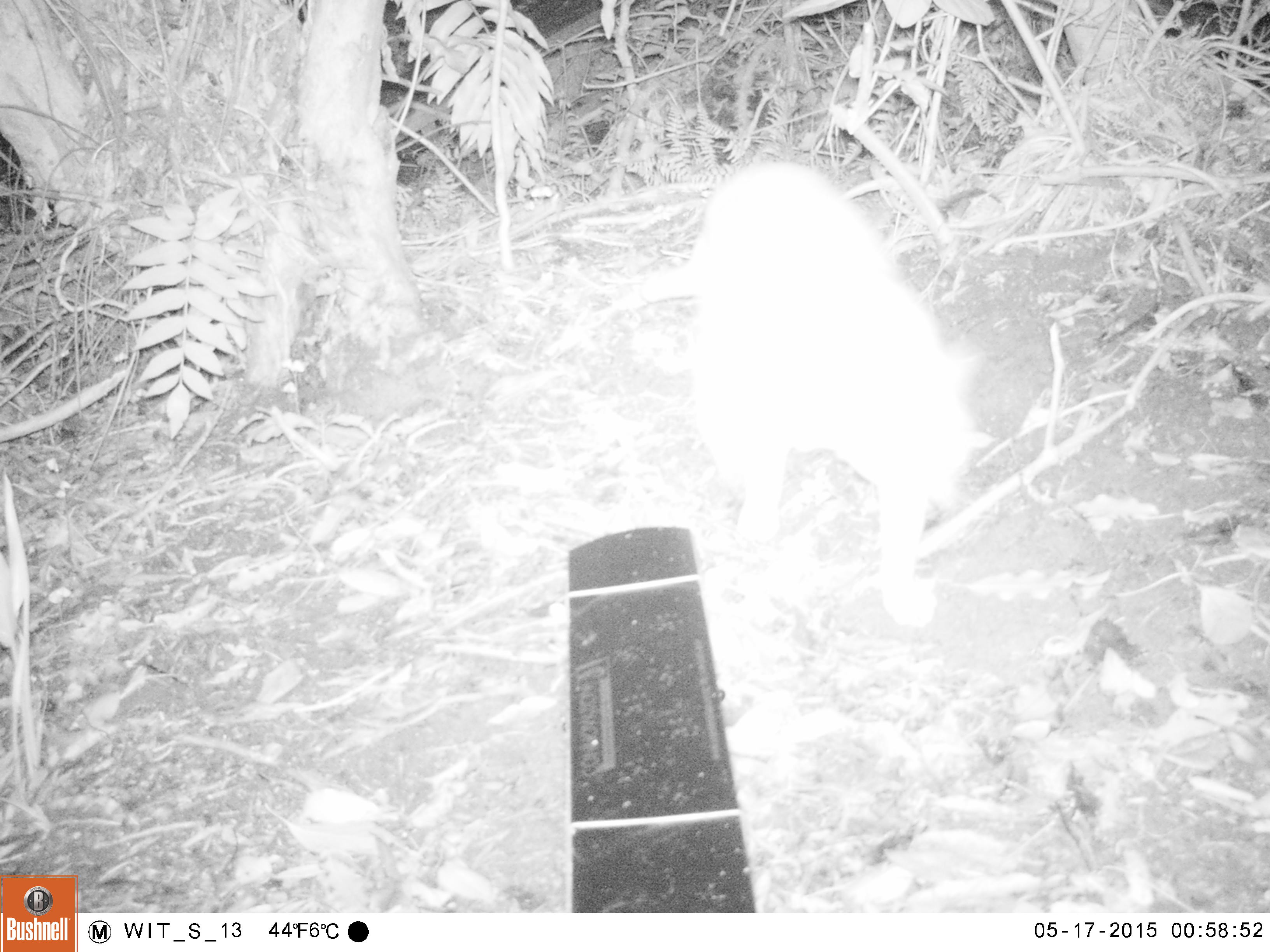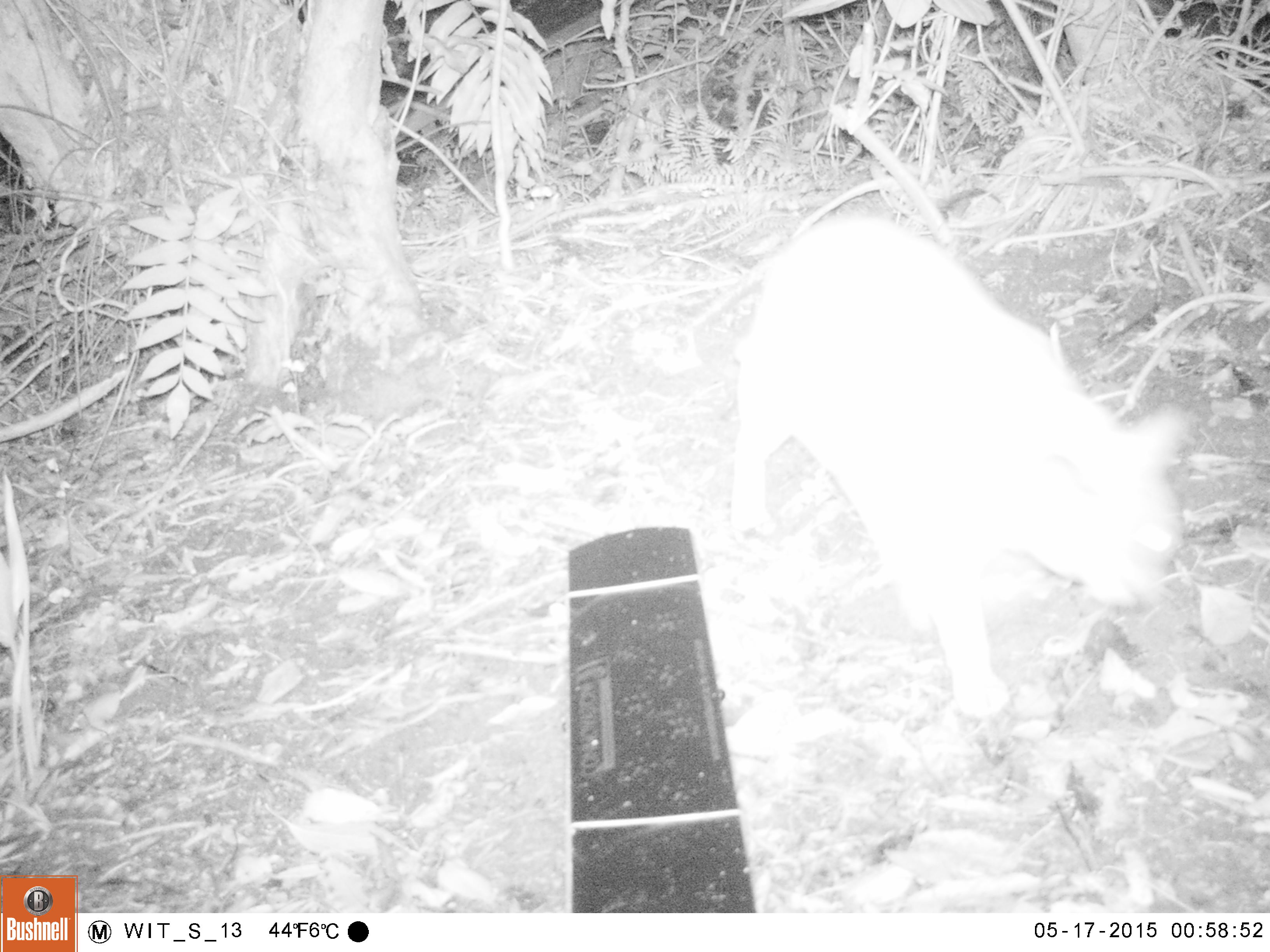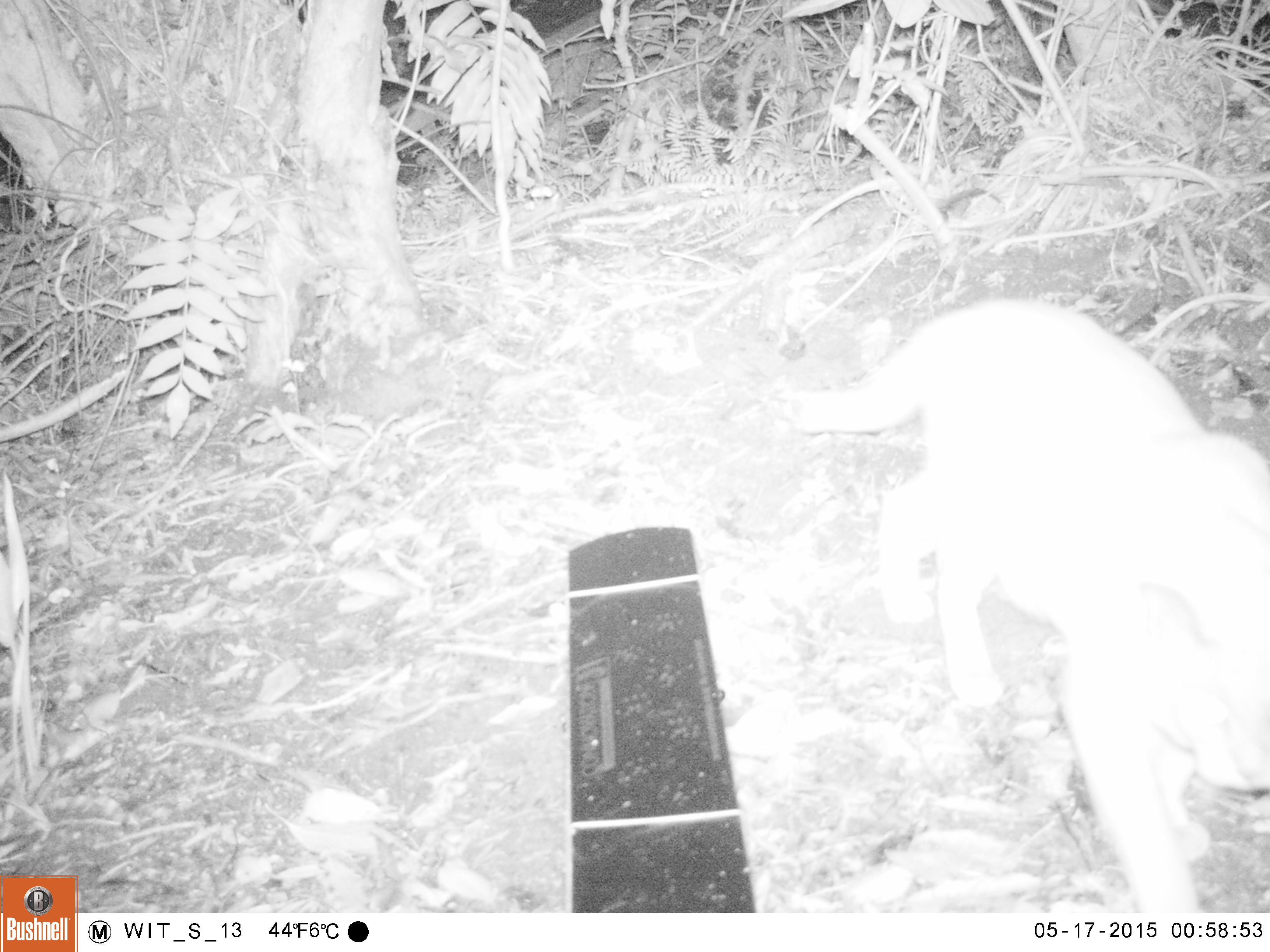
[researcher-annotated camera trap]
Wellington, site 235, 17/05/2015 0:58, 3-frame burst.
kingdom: Animalia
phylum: Chordata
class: Mammalia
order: Carnivora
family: Felidae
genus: Felis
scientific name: Felis catus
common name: cat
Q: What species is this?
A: Cat (Felis catus).